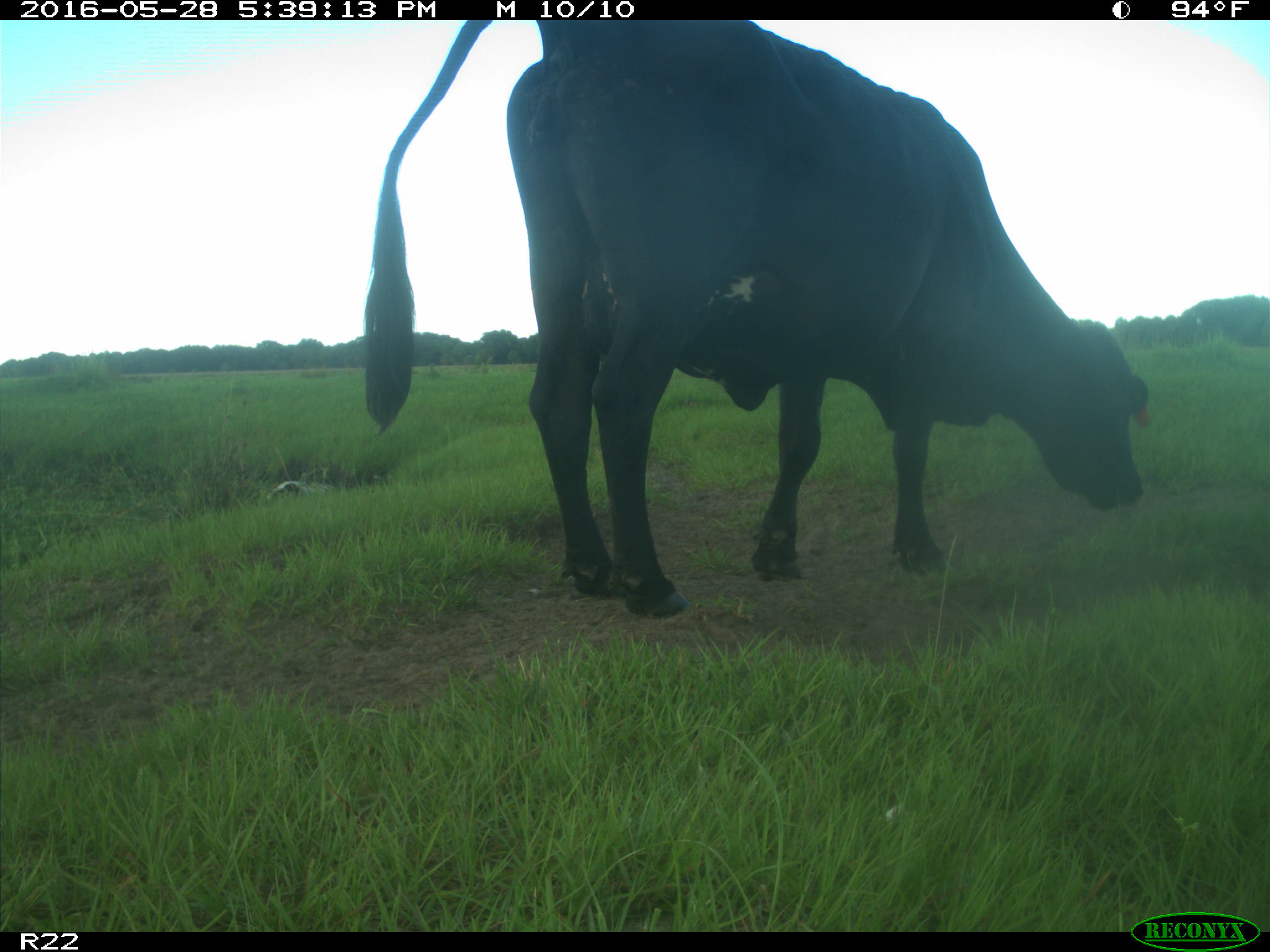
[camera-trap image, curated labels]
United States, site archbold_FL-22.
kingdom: Animalia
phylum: Chordata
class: Mammalia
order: Artiodactyla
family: Bovidae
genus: Bos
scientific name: Bos taurus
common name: domestic cow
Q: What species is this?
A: Bos taurus (domestic cow).